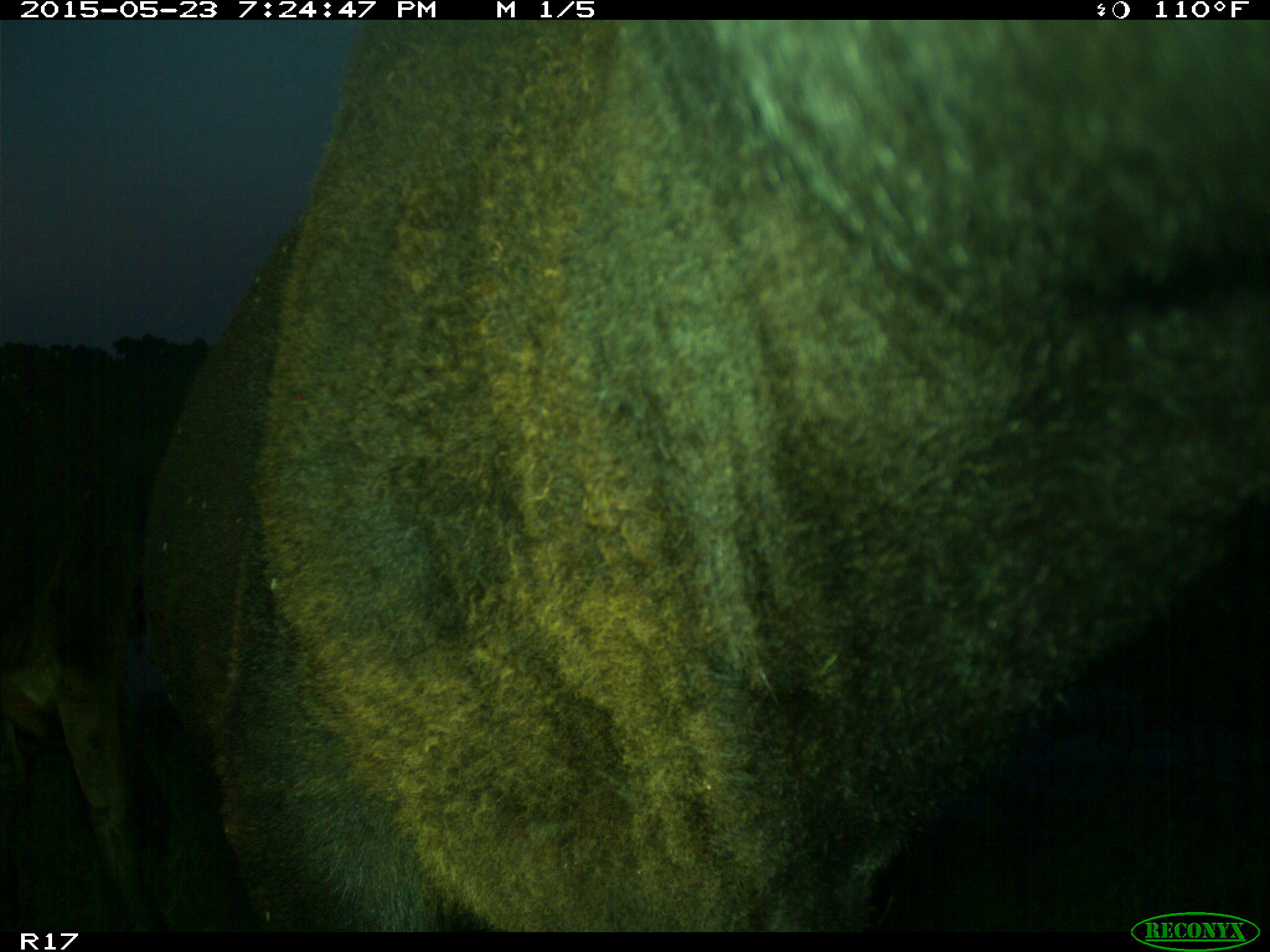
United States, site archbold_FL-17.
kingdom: Animalia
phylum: Chordata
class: Mammalia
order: Artiodactyla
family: Bovidae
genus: Bos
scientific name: Bos taurus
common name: domestic cow